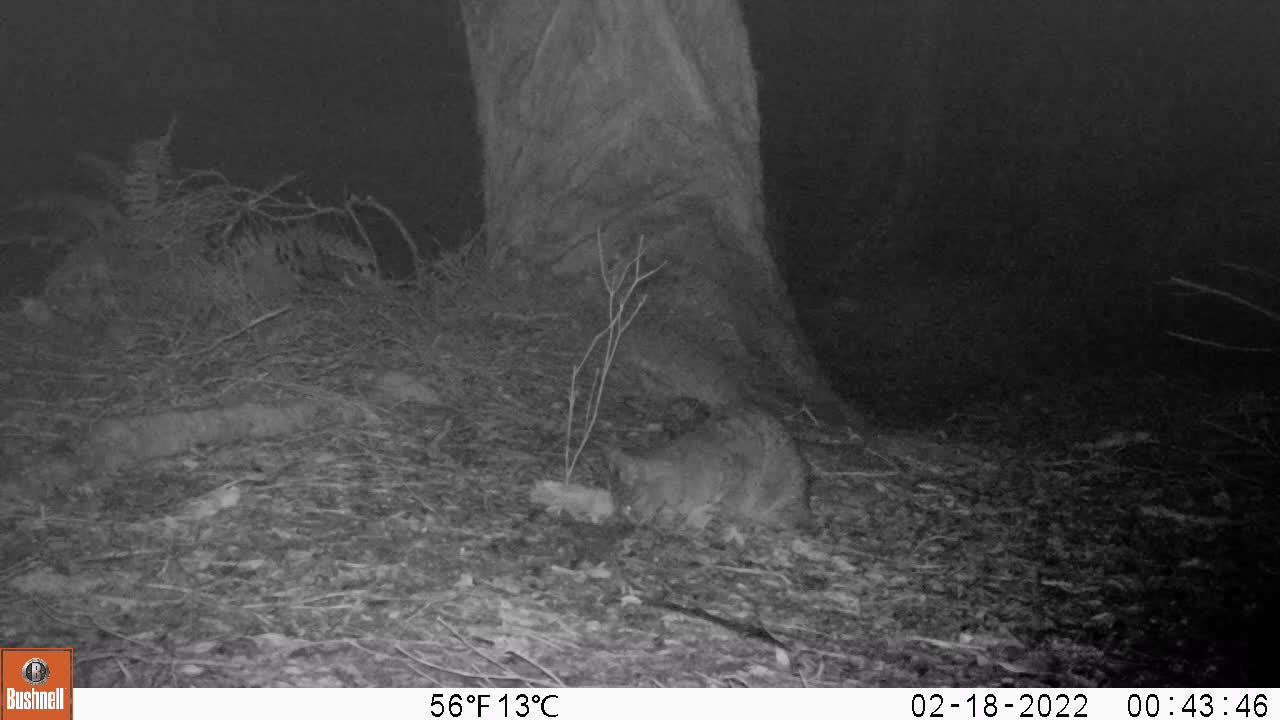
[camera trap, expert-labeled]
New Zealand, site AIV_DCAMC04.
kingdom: Animalia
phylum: Chordata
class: Mammalia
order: Carnivora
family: Felidae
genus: Felis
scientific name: Felis catus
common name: domestic cat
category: cat